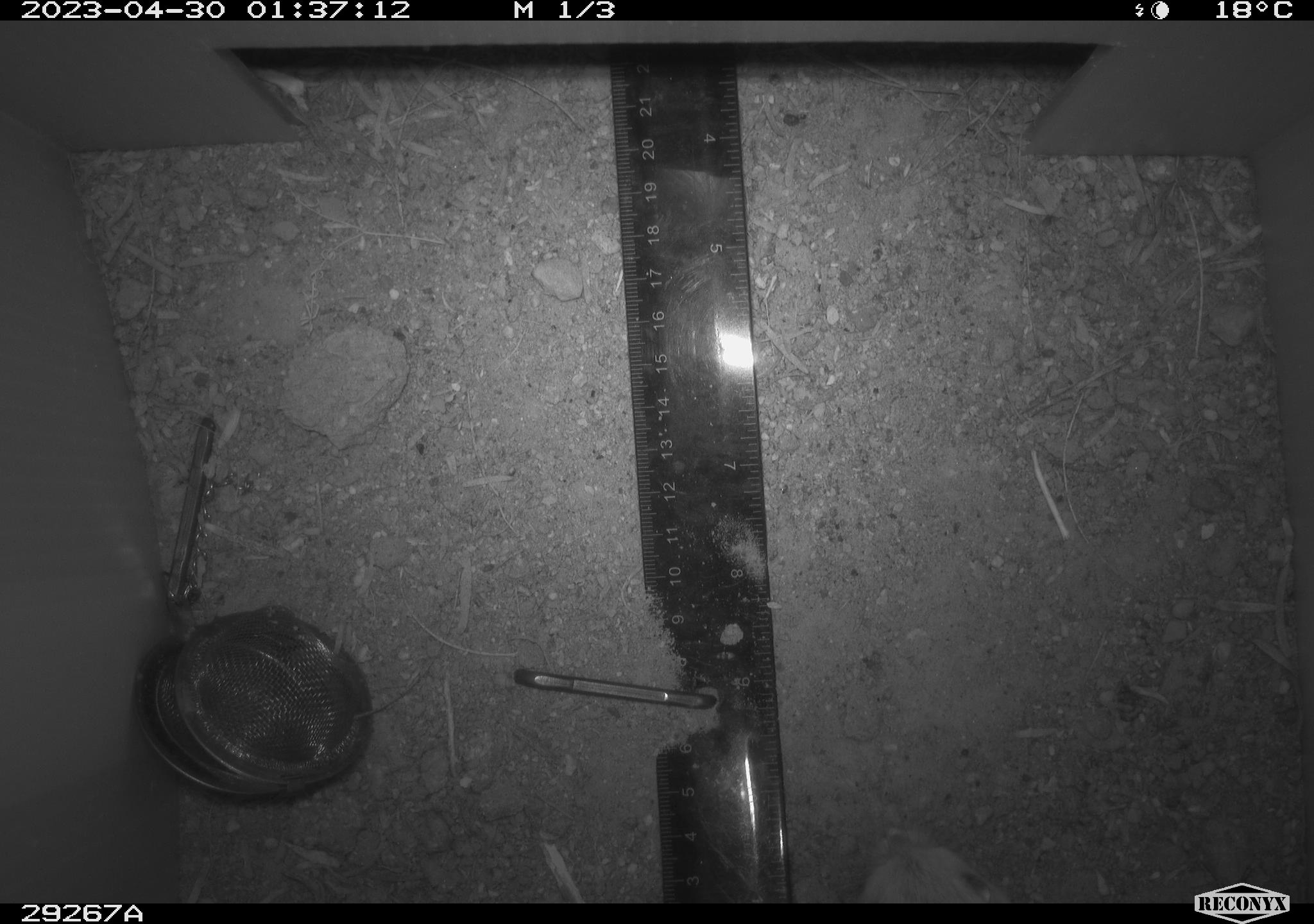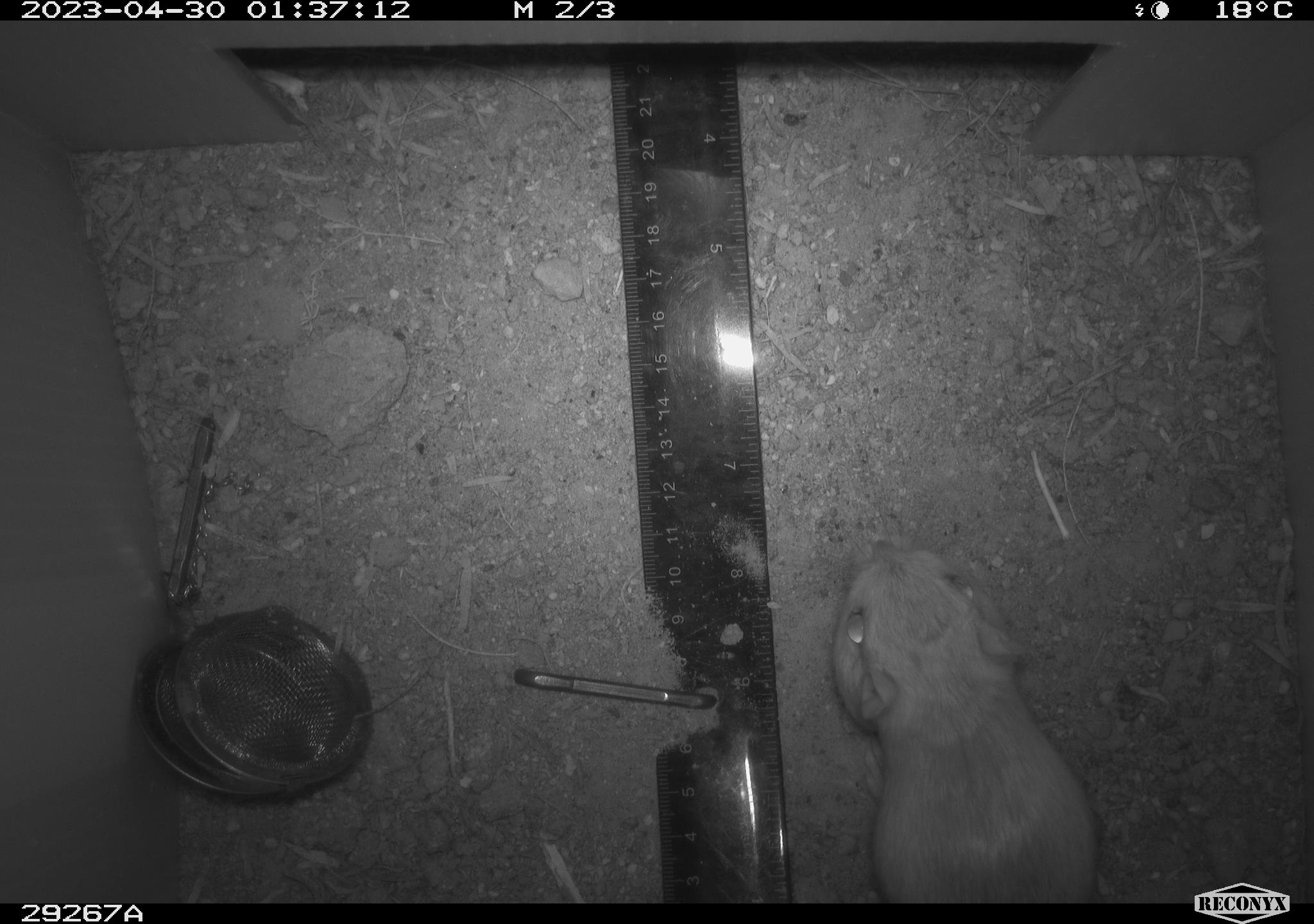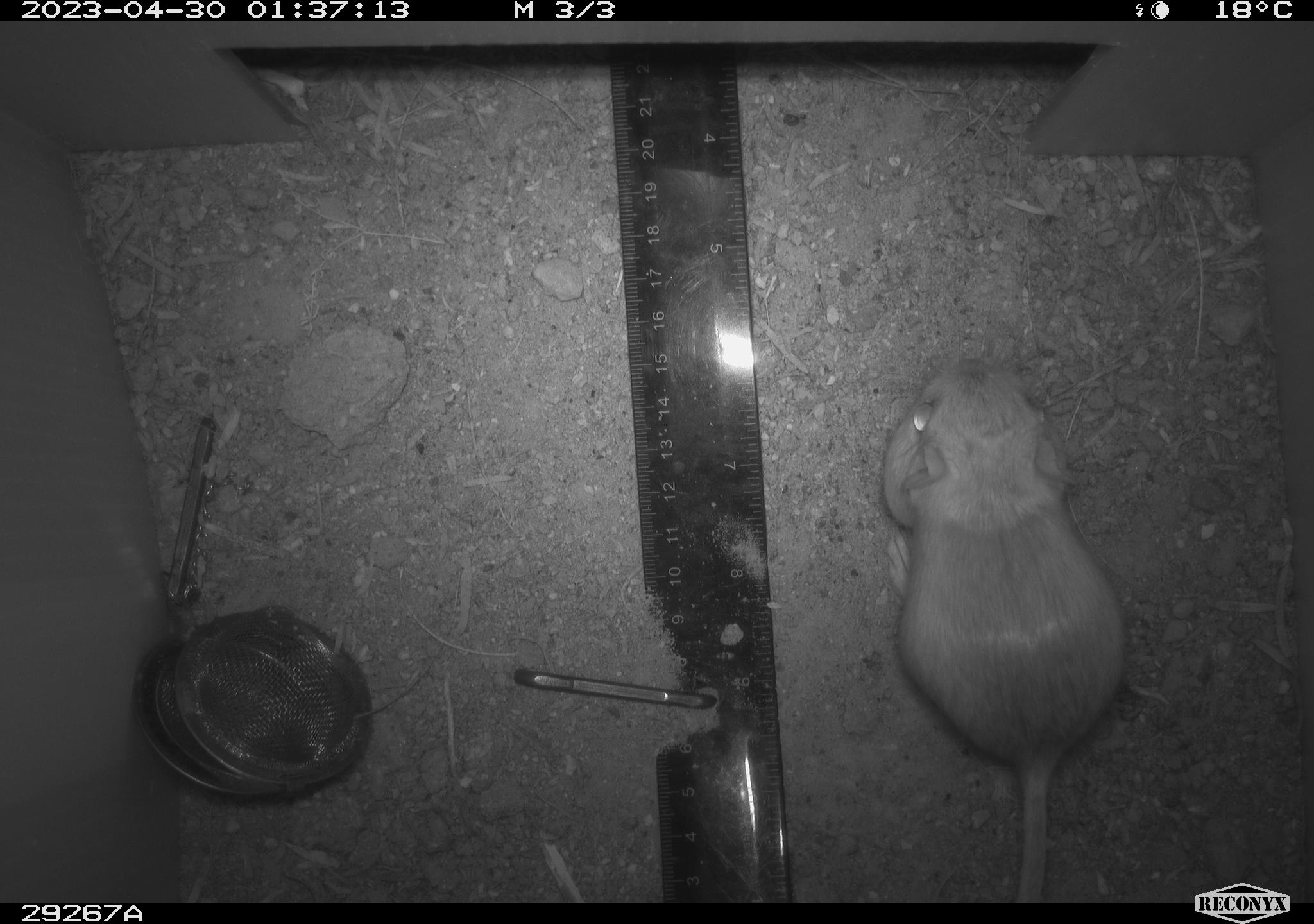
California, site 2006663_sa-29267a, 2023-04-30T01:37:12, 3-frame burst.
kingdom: Animalia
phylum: Chordata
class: Mammalia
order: Rodentia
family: Heteromyidae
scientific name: Heteromyidae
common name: kangaroo rats and pocket mice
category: heteromyidae family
Heteromyidae family (kangaroo rats and pocket mice) (Heteromyidae).